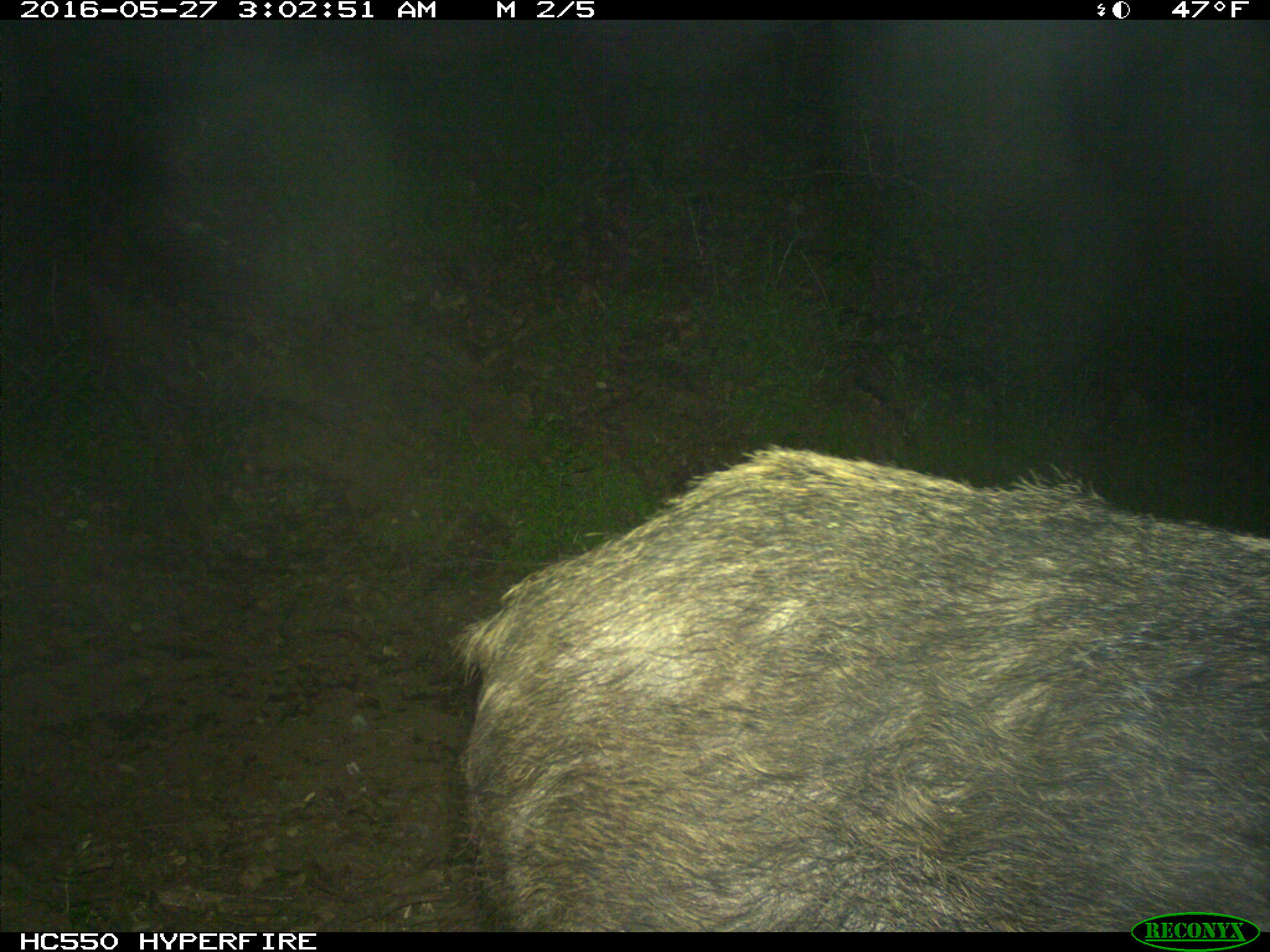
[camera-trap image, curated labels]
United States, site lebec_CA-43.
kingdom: Animalia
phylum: Chordata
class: Mammalia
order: Artiodactyla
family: Suidae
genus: Sus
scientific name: Sus scrofa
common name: wild boar